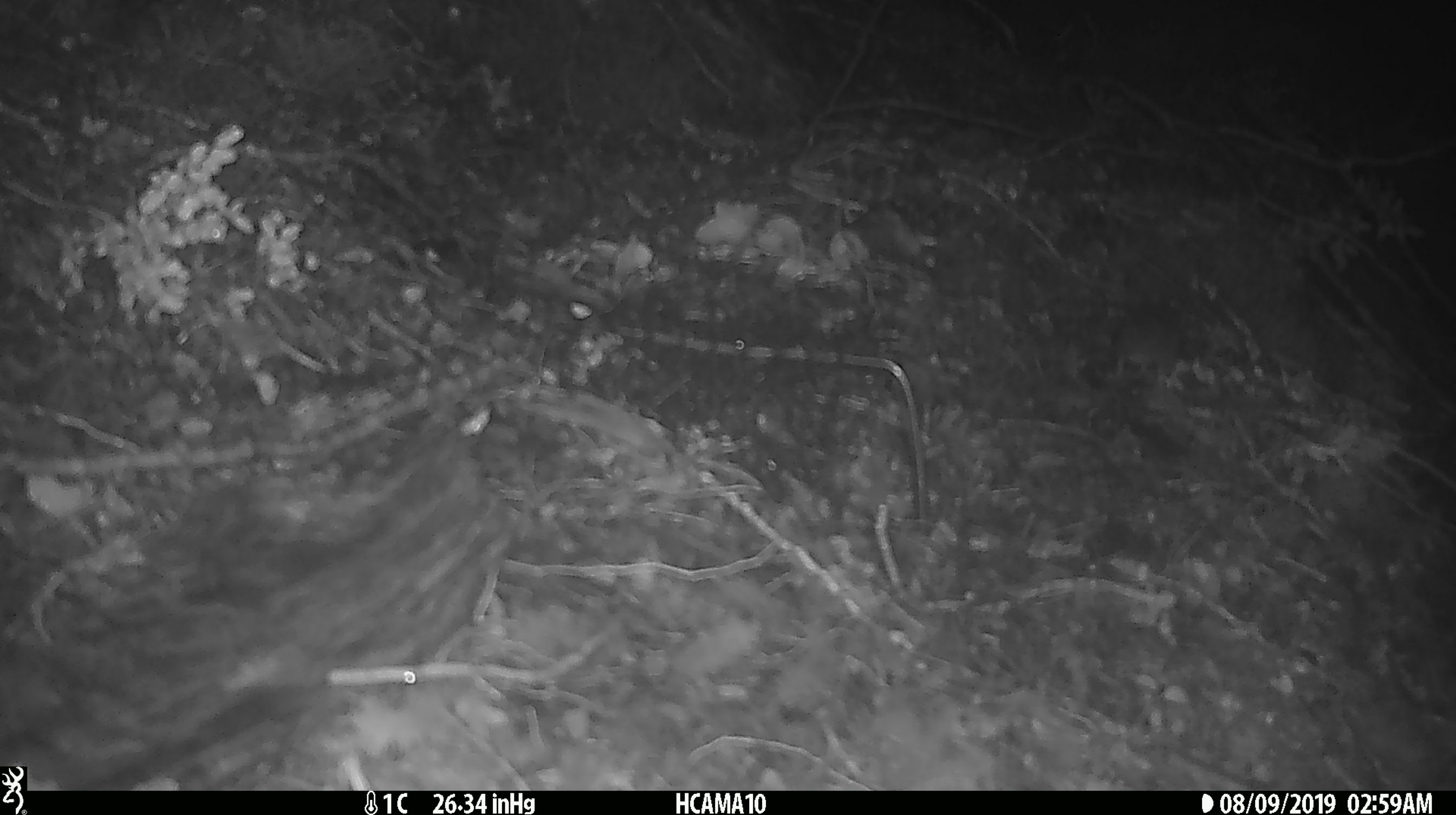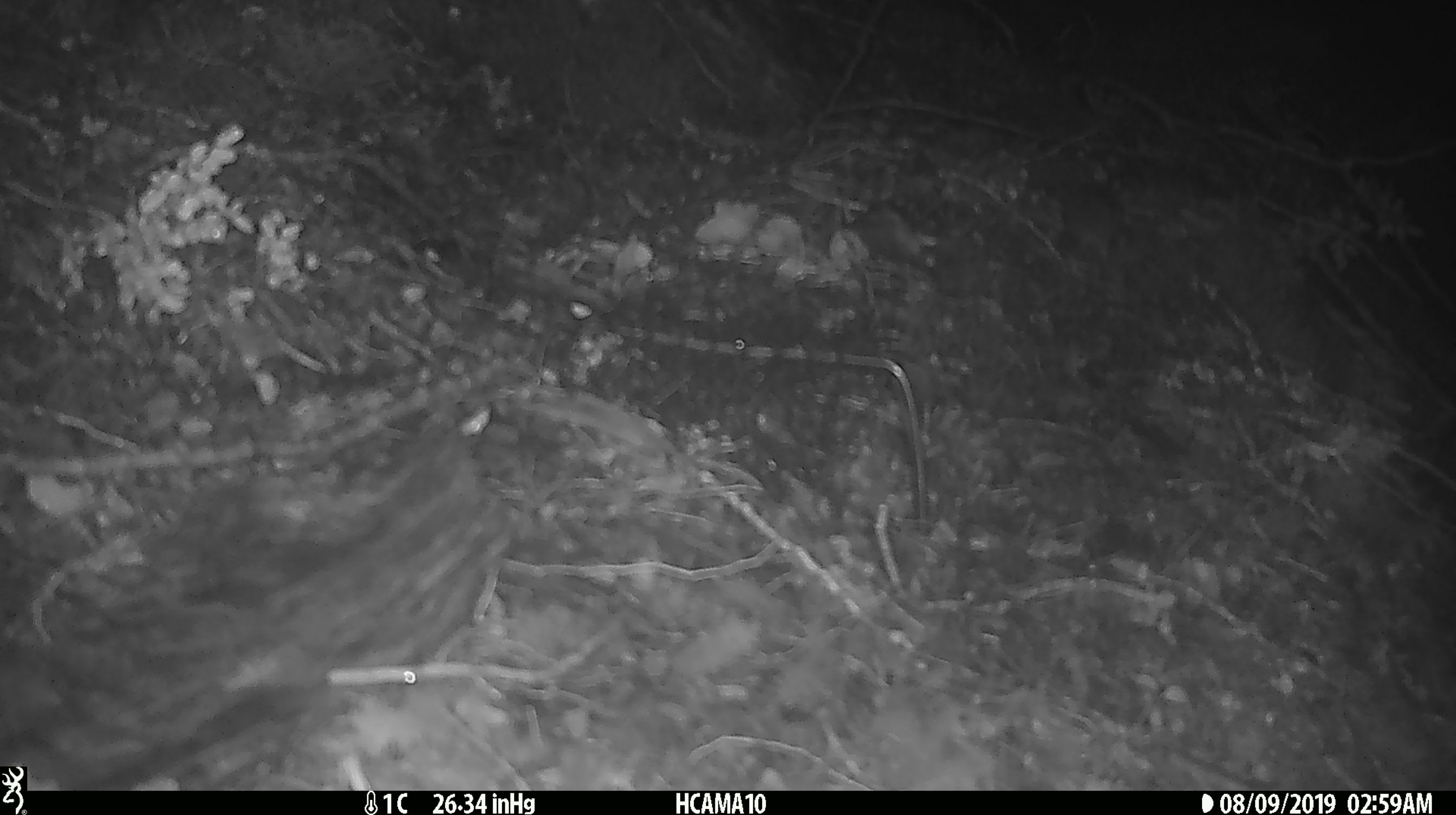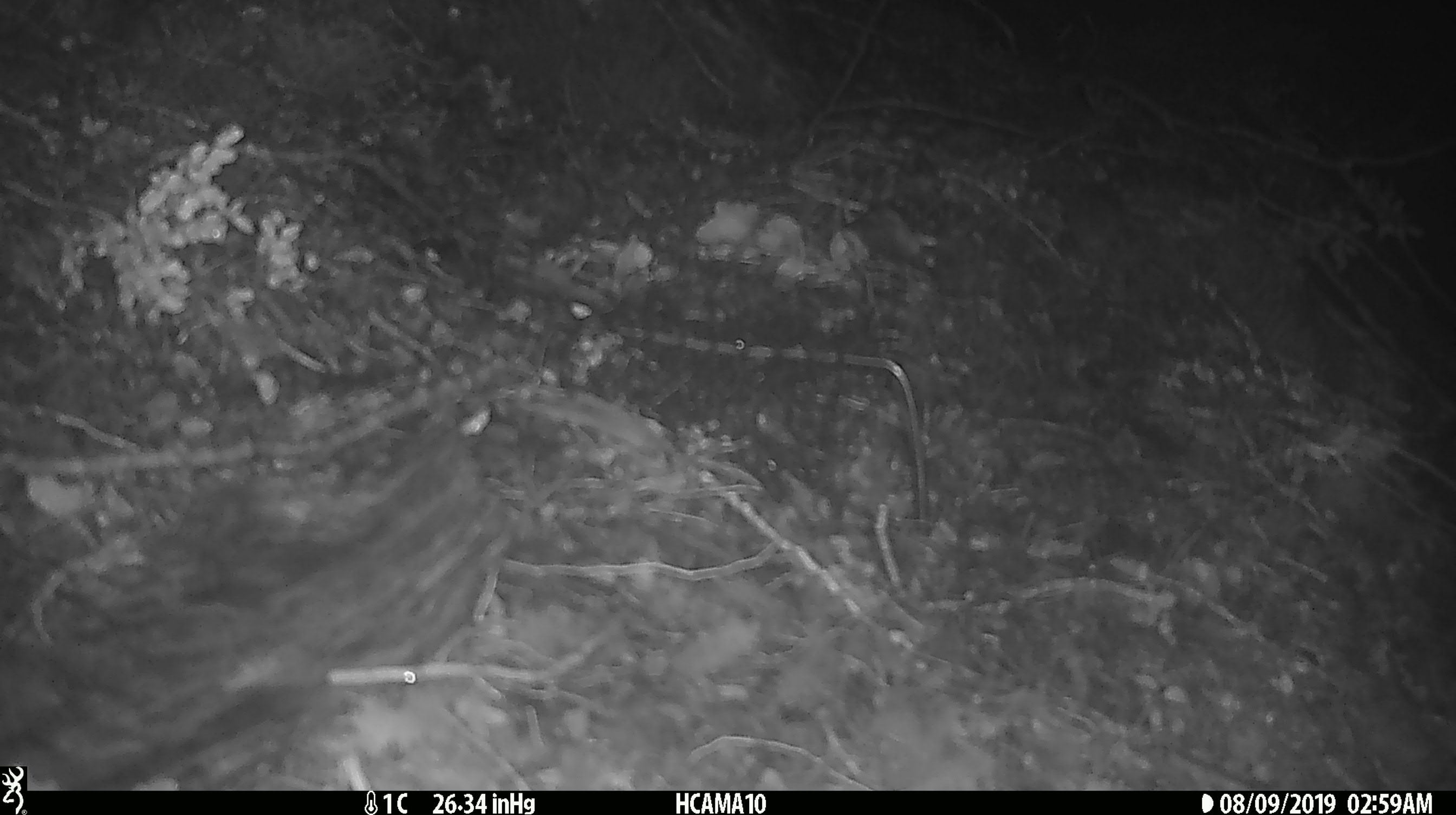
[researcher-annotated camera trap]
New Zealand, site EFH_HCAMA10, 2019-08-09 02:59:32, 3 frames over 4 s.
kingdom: Animalia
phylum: Chordata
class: Mammalia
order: Rodentia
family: Muridae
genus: Mus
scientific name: Mus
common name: mouse